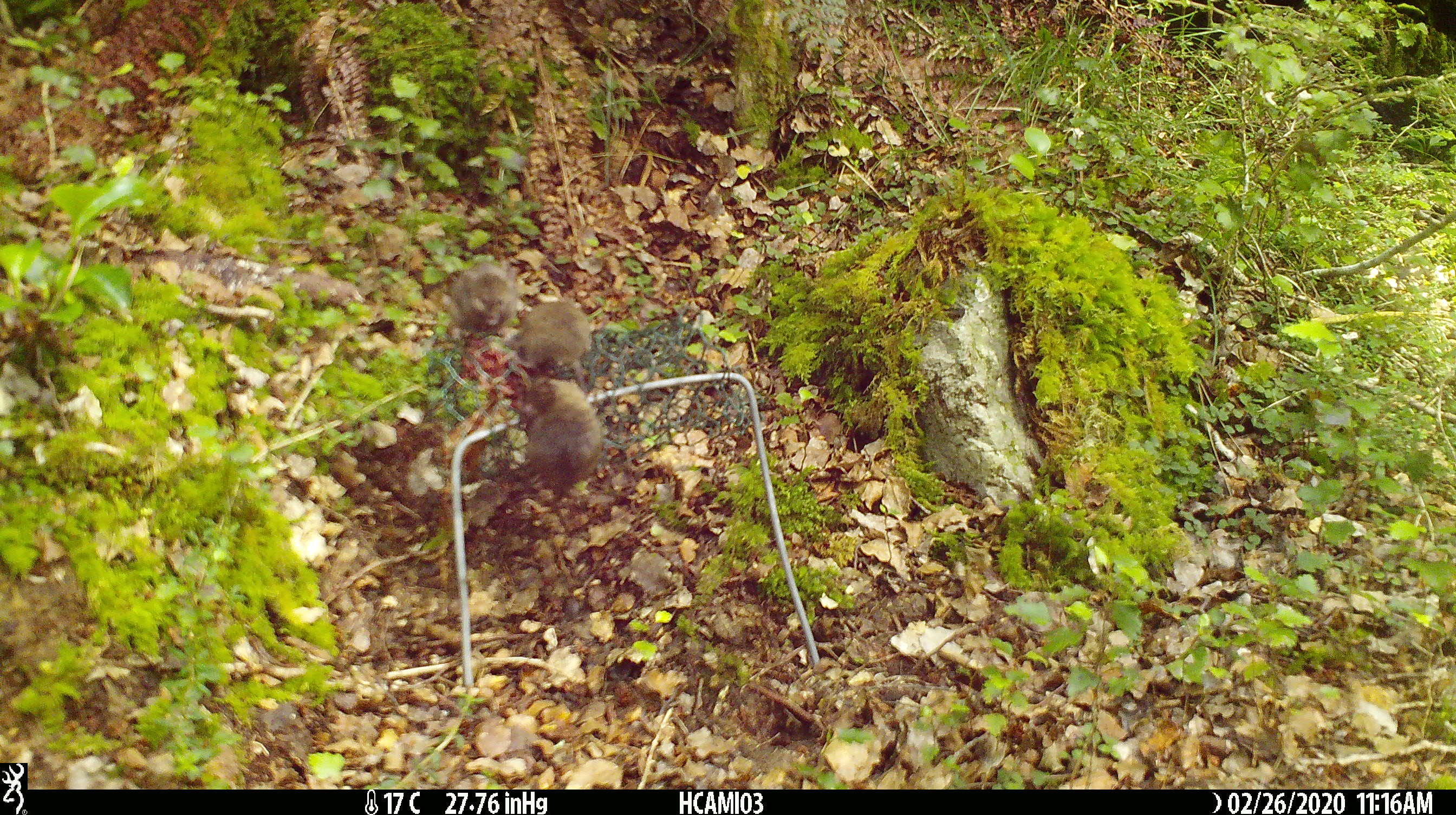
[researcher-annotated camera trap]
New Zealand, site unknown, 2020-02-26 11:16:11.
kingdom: Animalia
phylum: Chordata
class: Mammalia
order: Rodentia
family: Muridae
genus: Mus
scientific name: Mus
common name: mouse